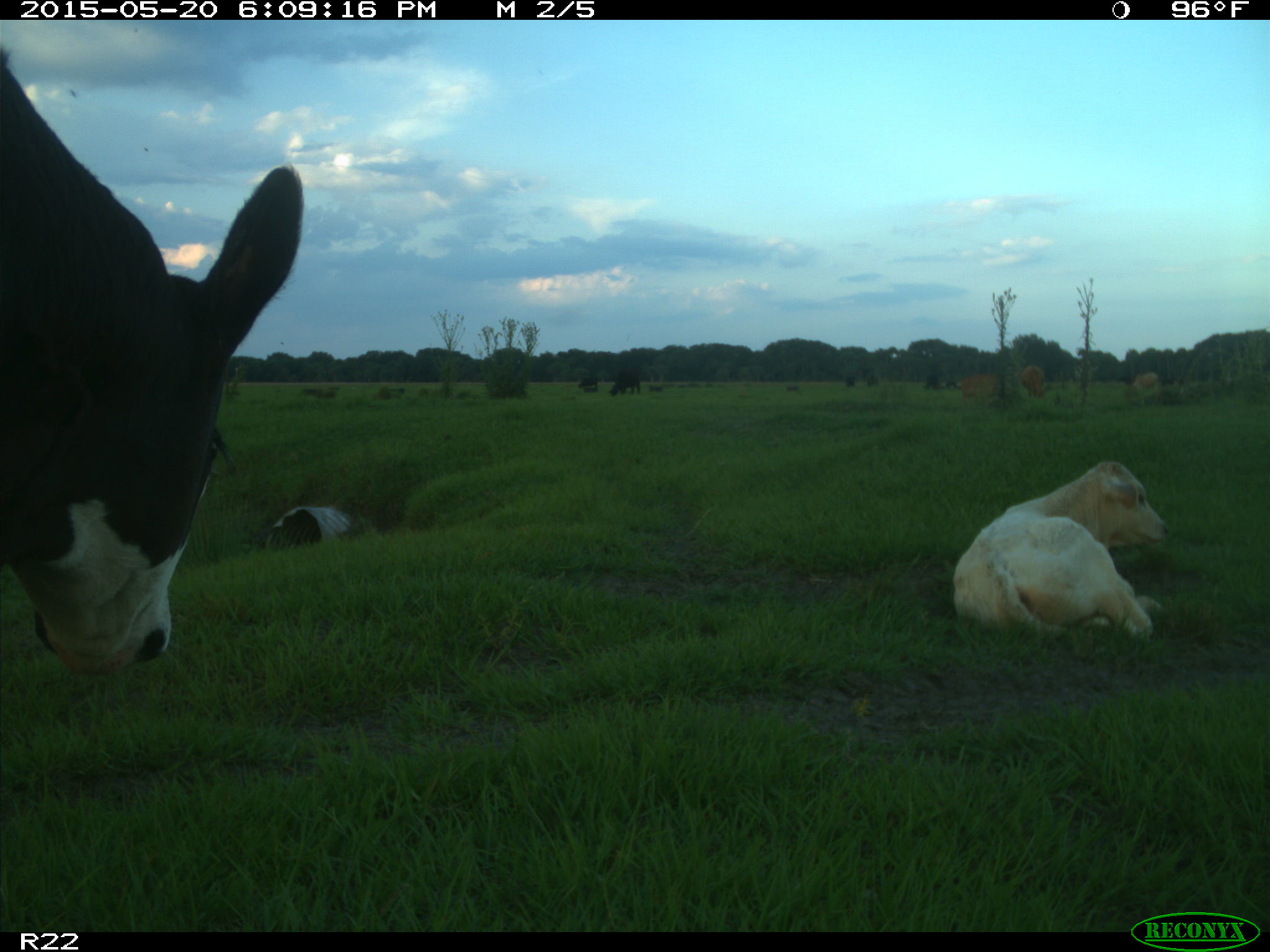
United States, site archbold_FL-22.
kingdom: Animalia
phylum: Chordata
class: Mammalia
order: Artiodactyla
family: Bovidae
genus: Bos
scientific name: Bos taurus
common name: domestic cow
Bos taurus (domestic cow).